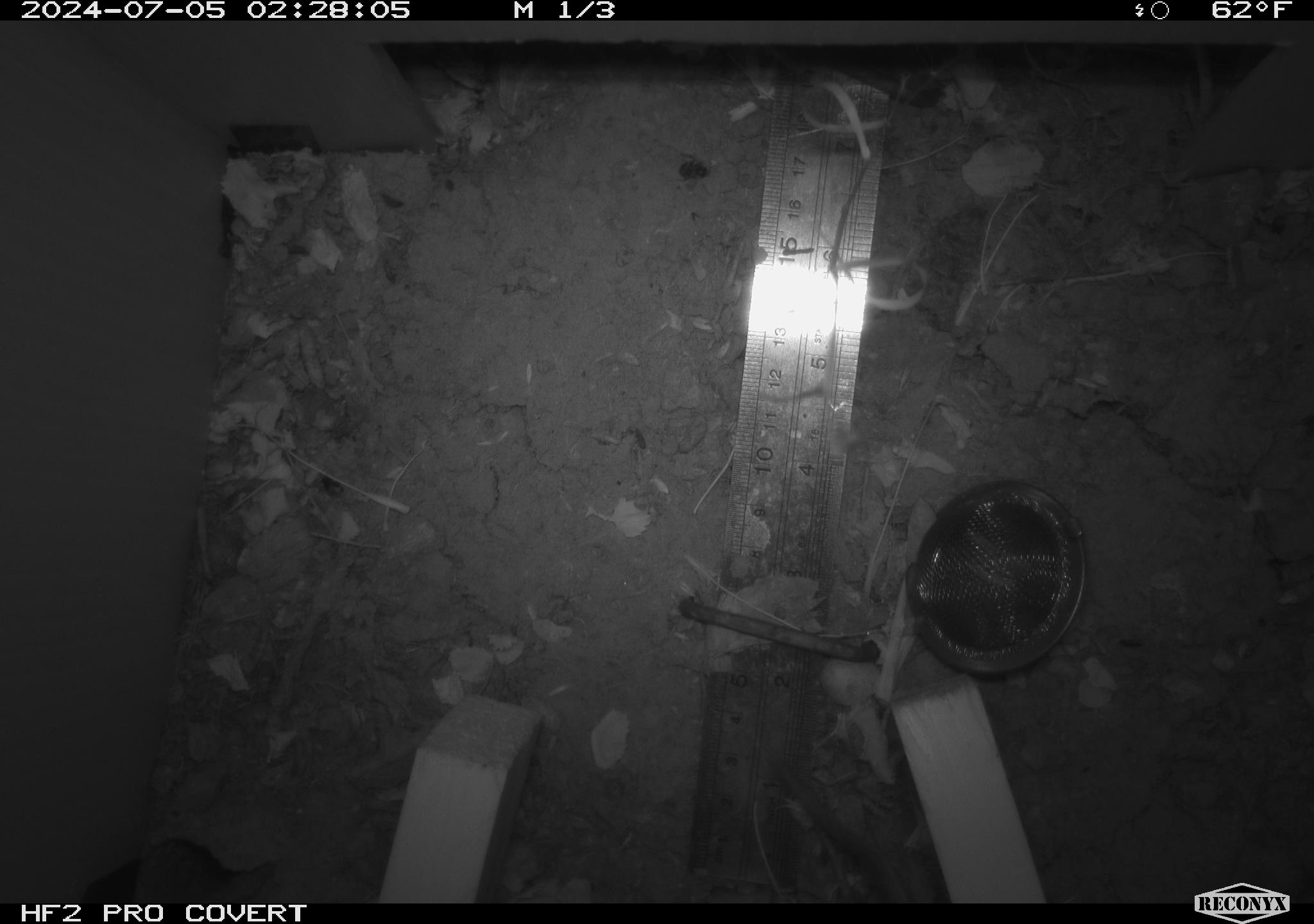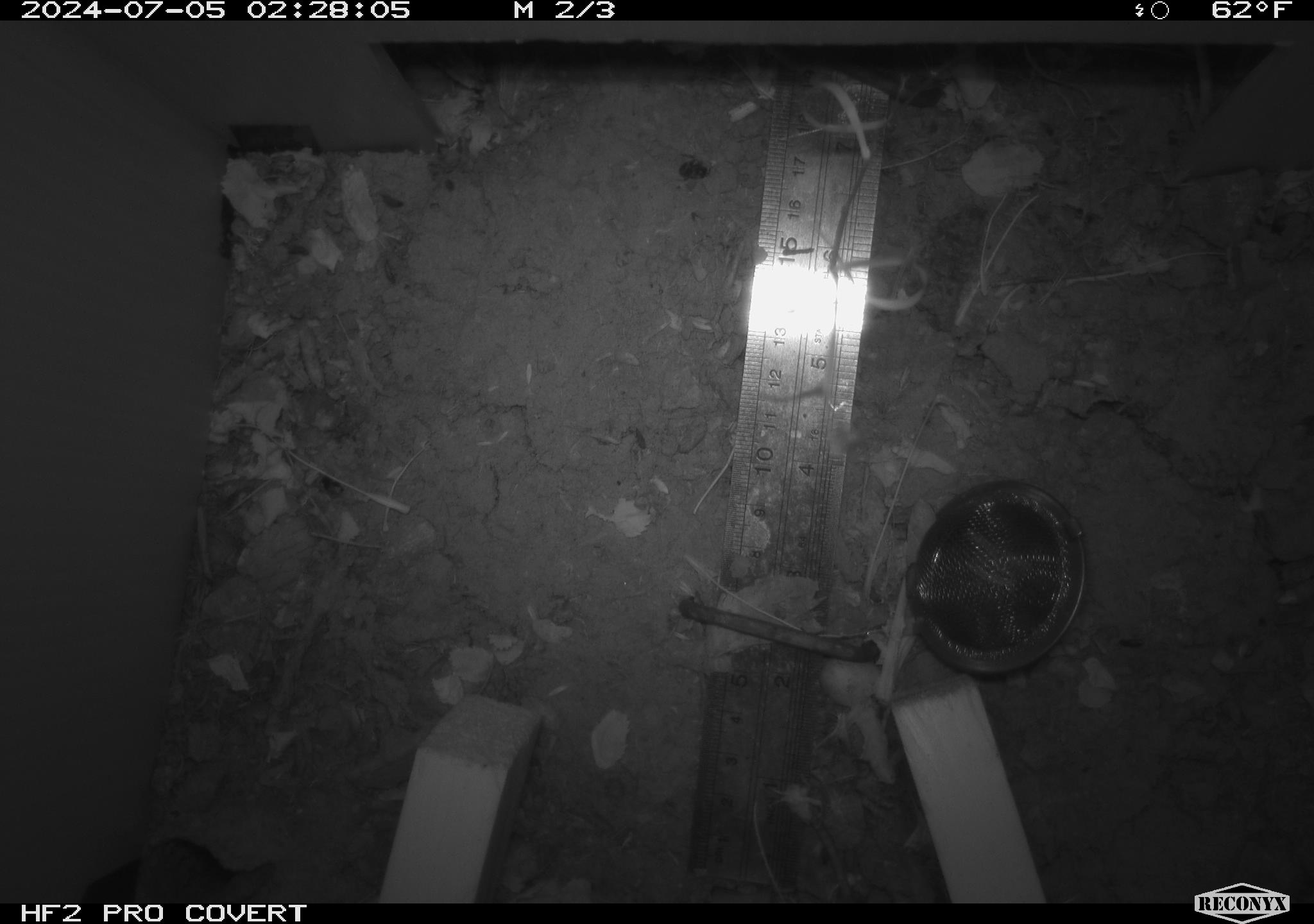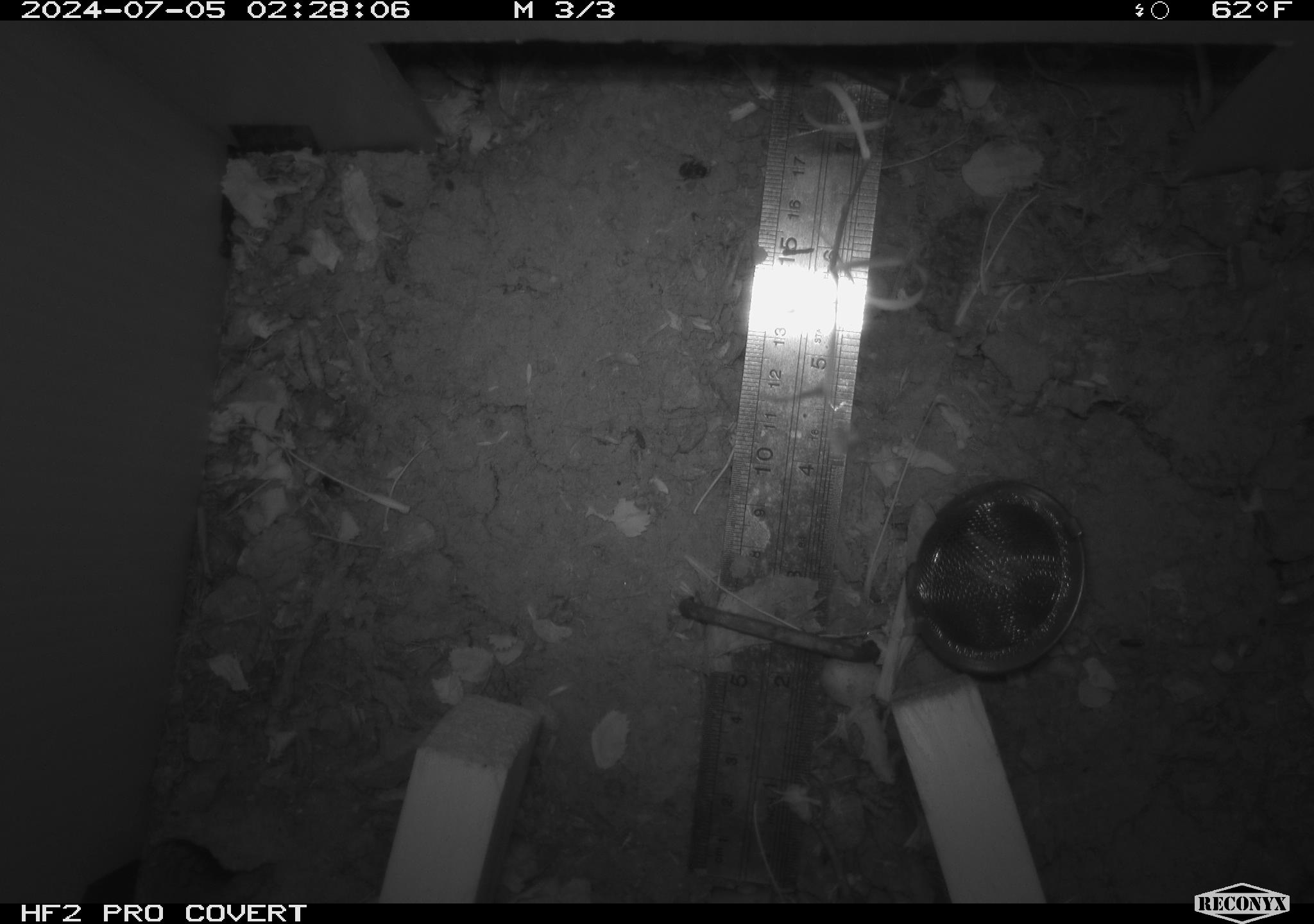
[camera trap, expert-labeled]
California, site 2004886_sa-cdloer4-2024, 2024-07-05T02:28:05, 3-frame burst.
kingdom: Animalia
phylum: Chordata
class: Mammalia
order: Rodentia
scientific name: Rodentia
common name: rodent